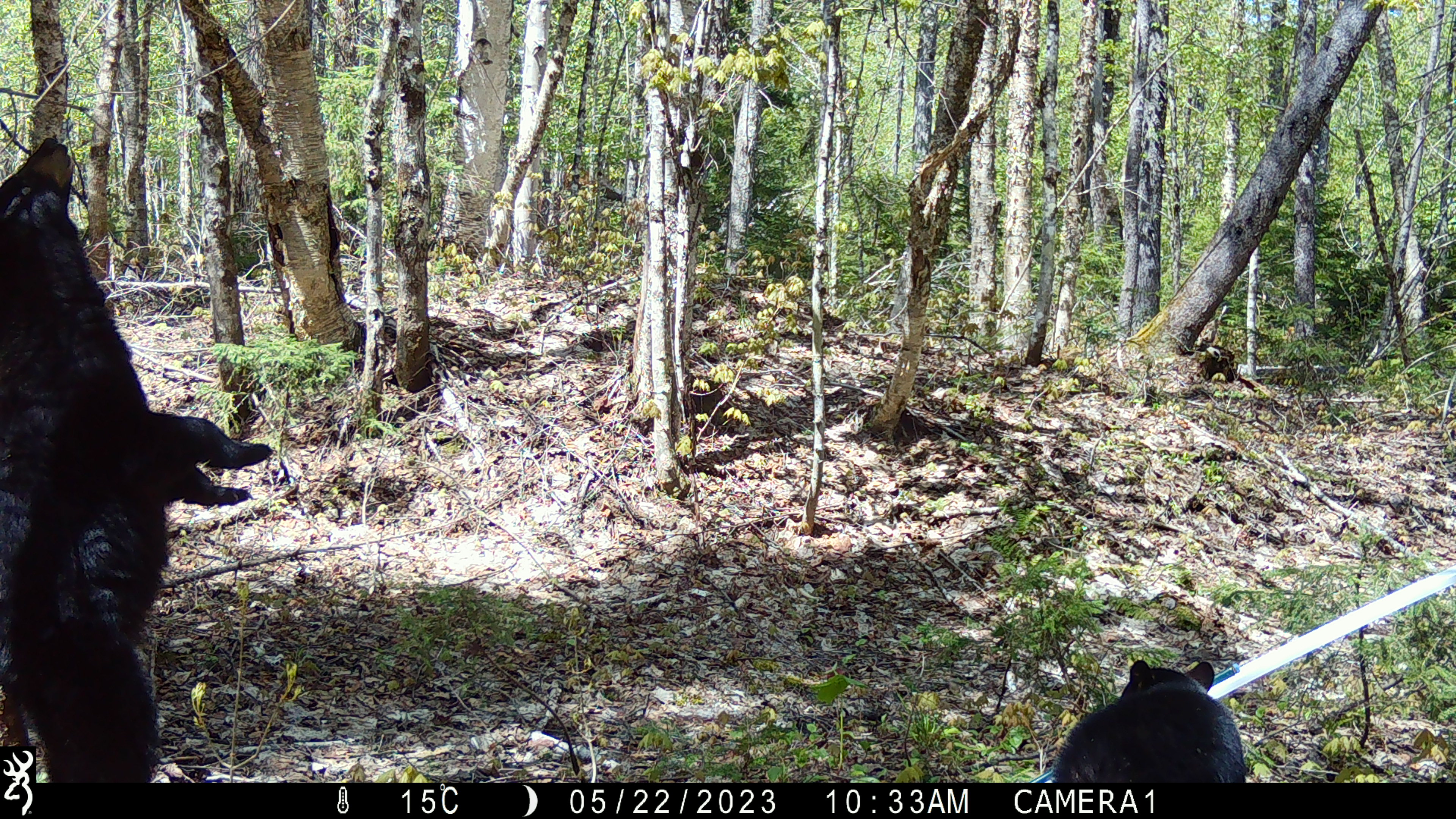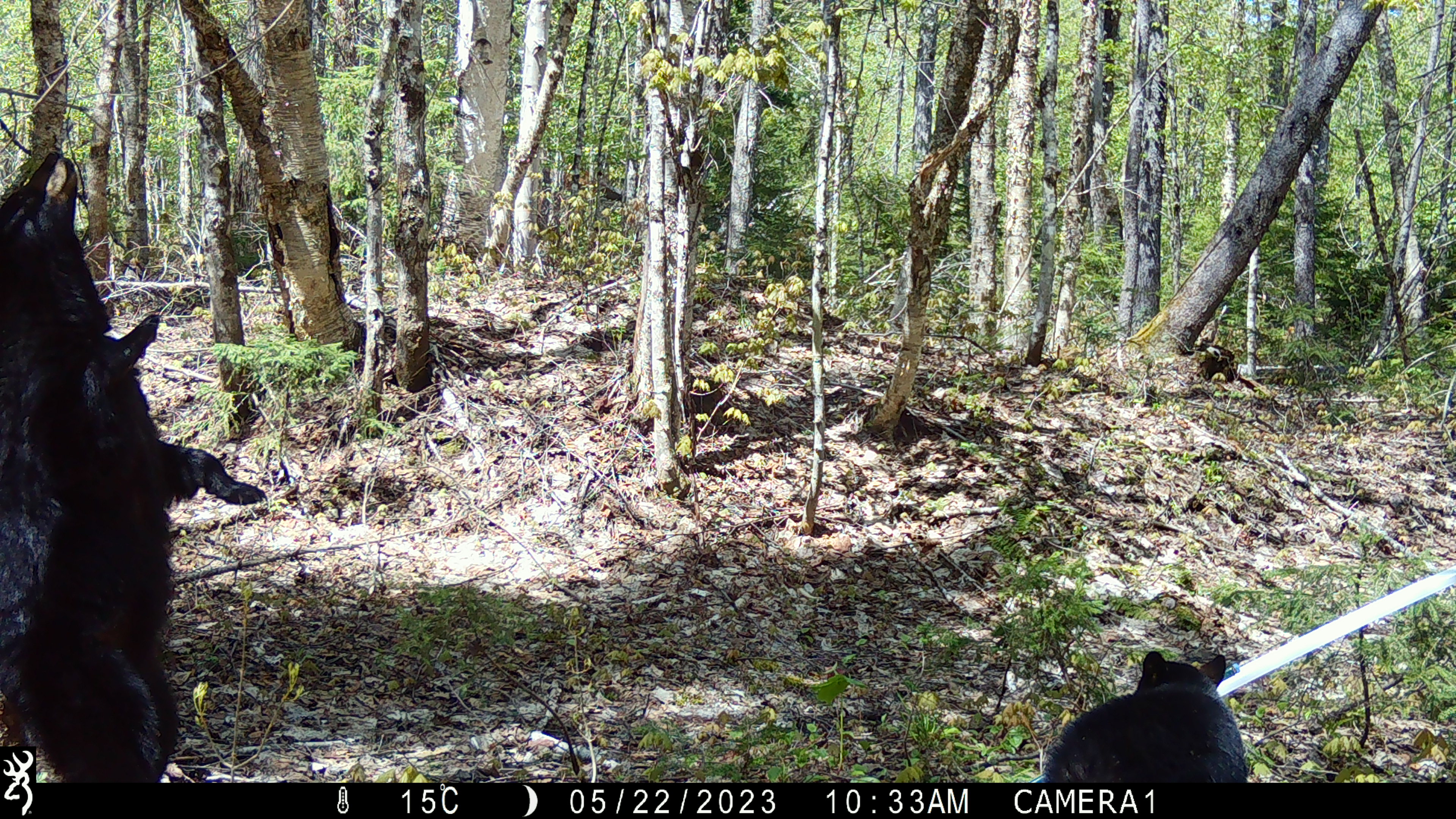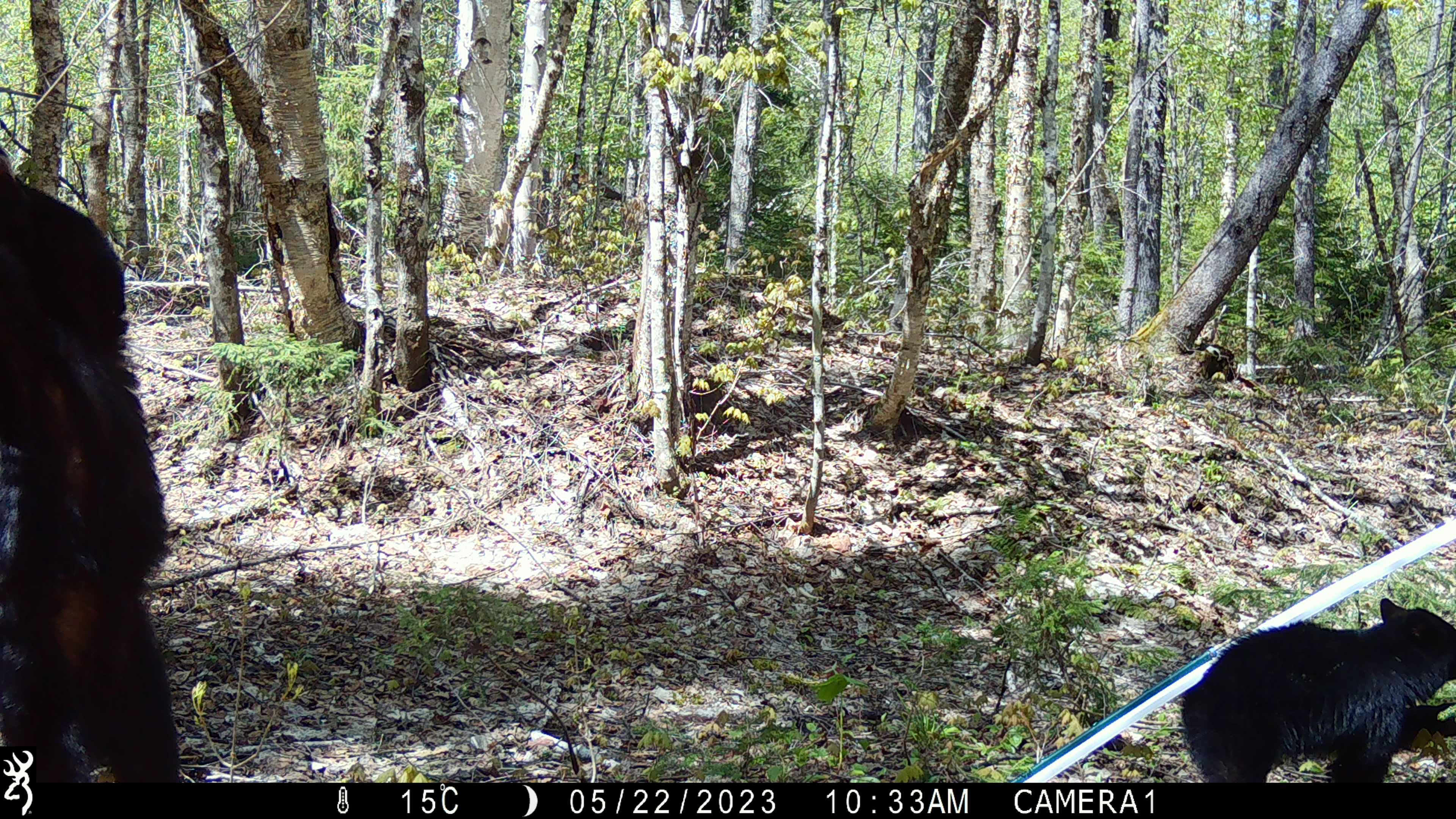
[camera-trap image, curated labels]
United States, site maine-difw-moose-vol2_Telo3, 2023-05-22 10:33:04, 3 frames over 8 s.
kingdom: Animalia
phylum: Chordata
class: Mammalia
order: Carnivora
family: Ursidae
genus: Ursus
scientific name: Ursus americanus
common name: black bear